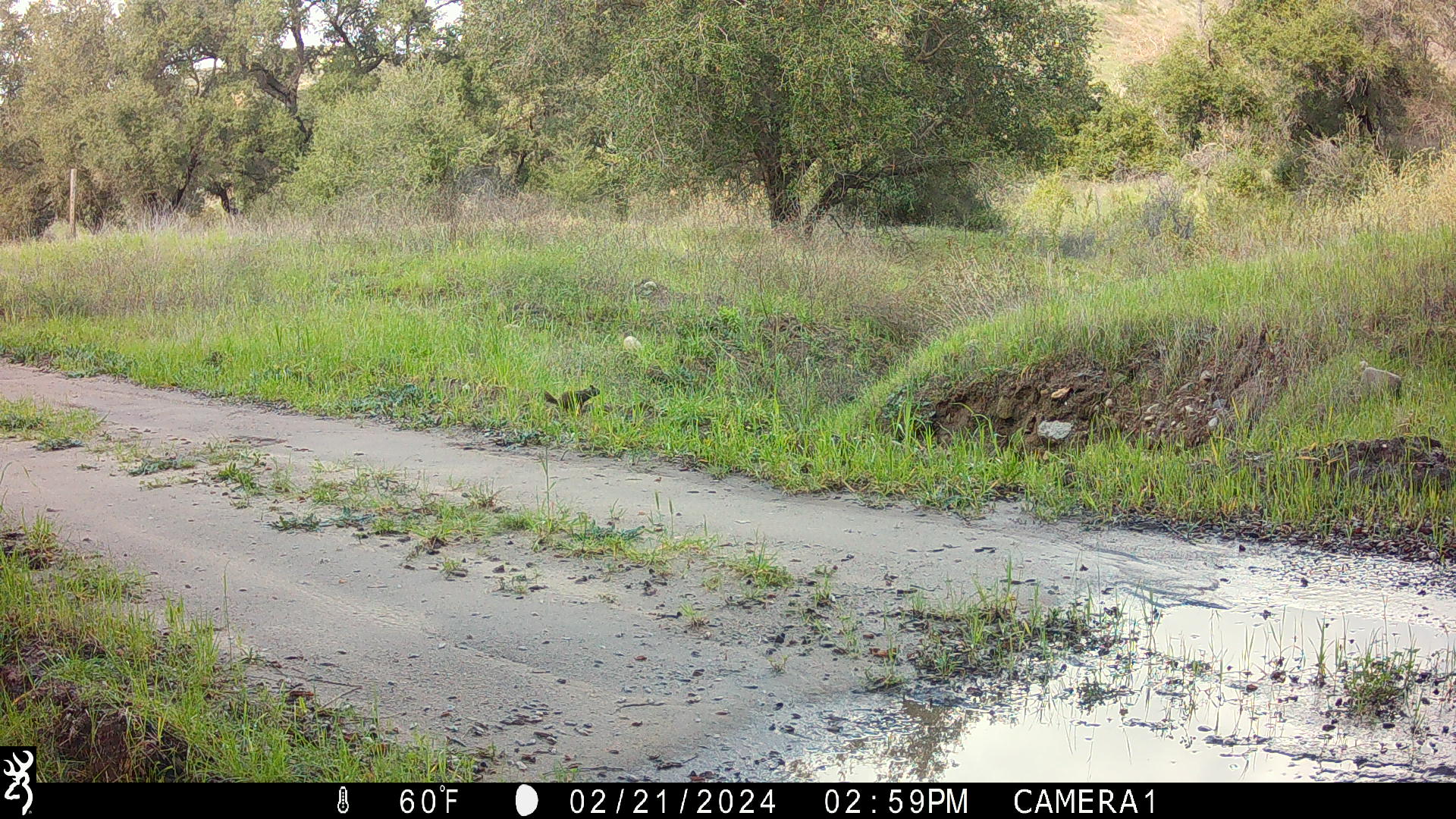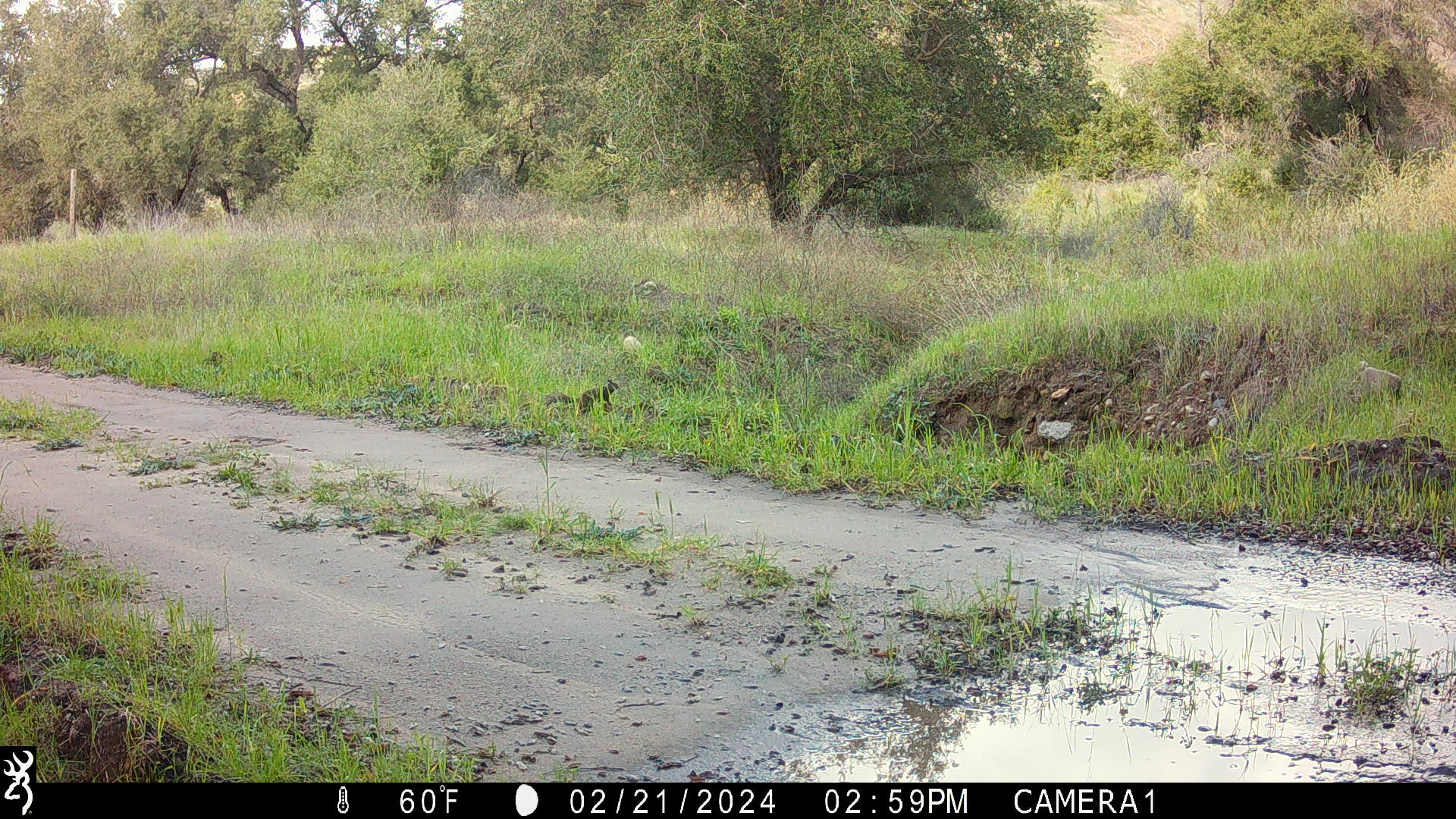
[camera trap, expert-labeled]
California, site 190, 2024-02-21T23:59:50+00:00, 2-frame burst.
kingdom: Animalia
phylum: Chordata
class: Mammalia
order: Rodentia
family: Sciuridae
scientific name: Sciuridae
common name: squirrel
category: unknown squirrel